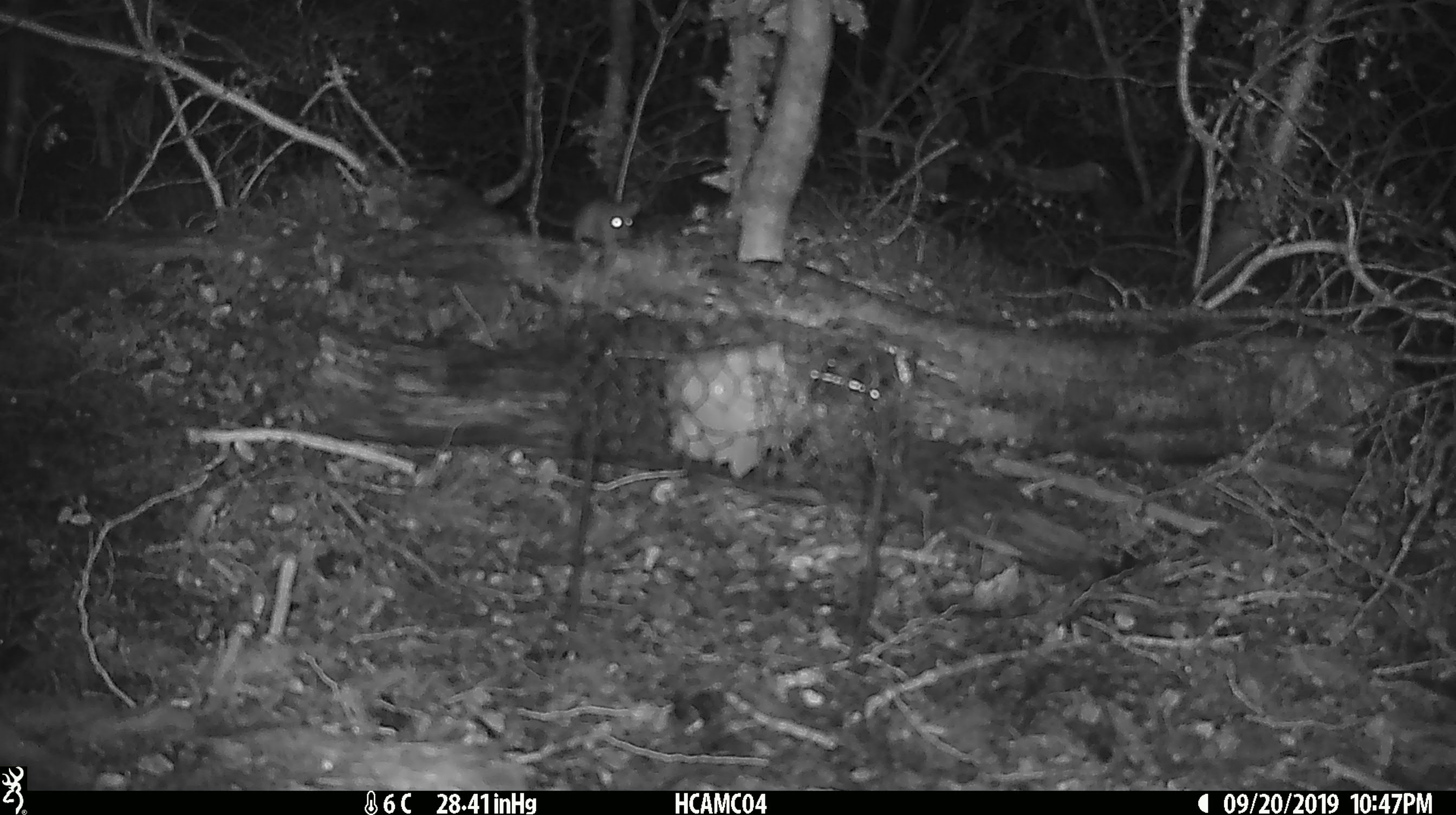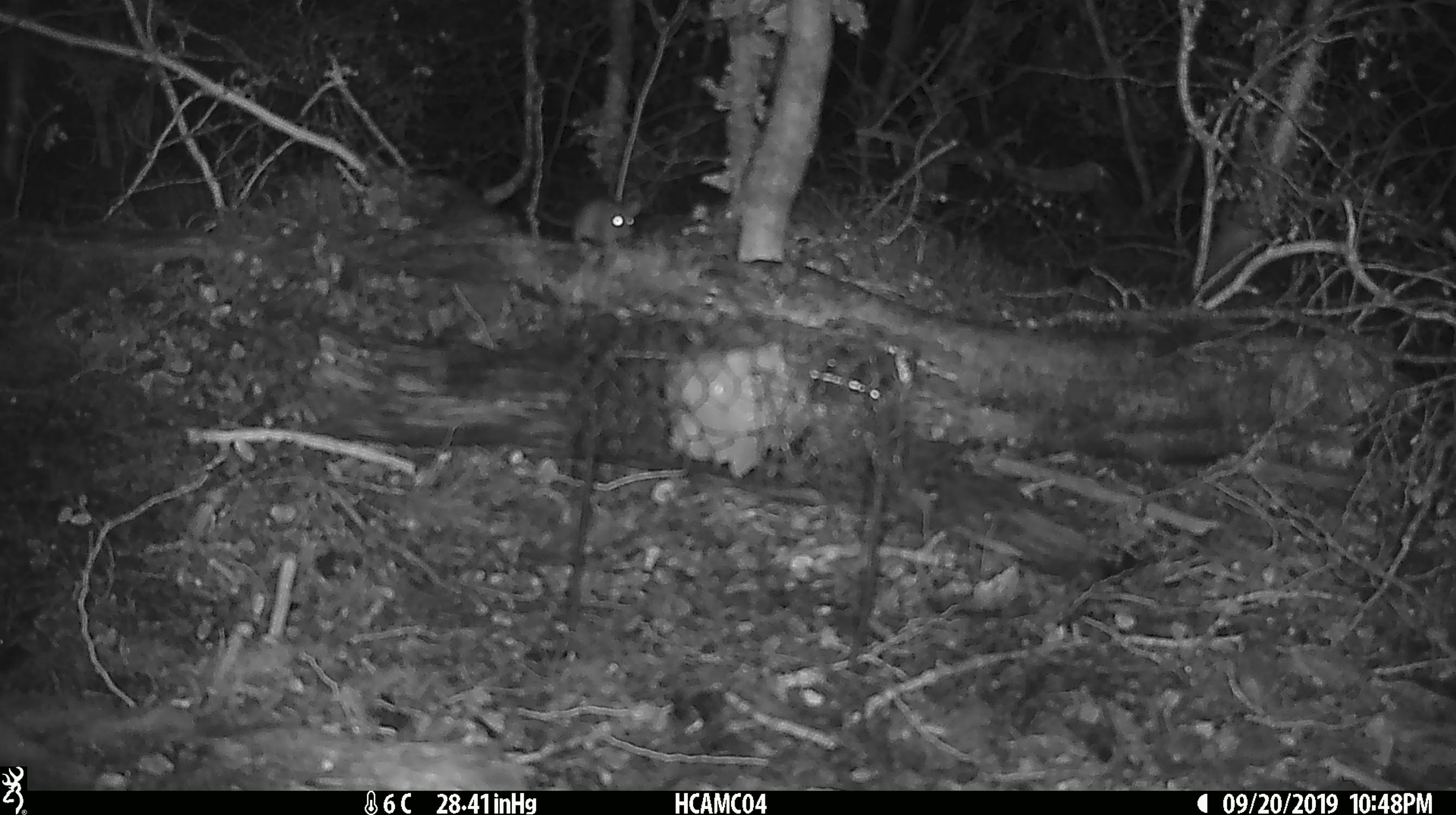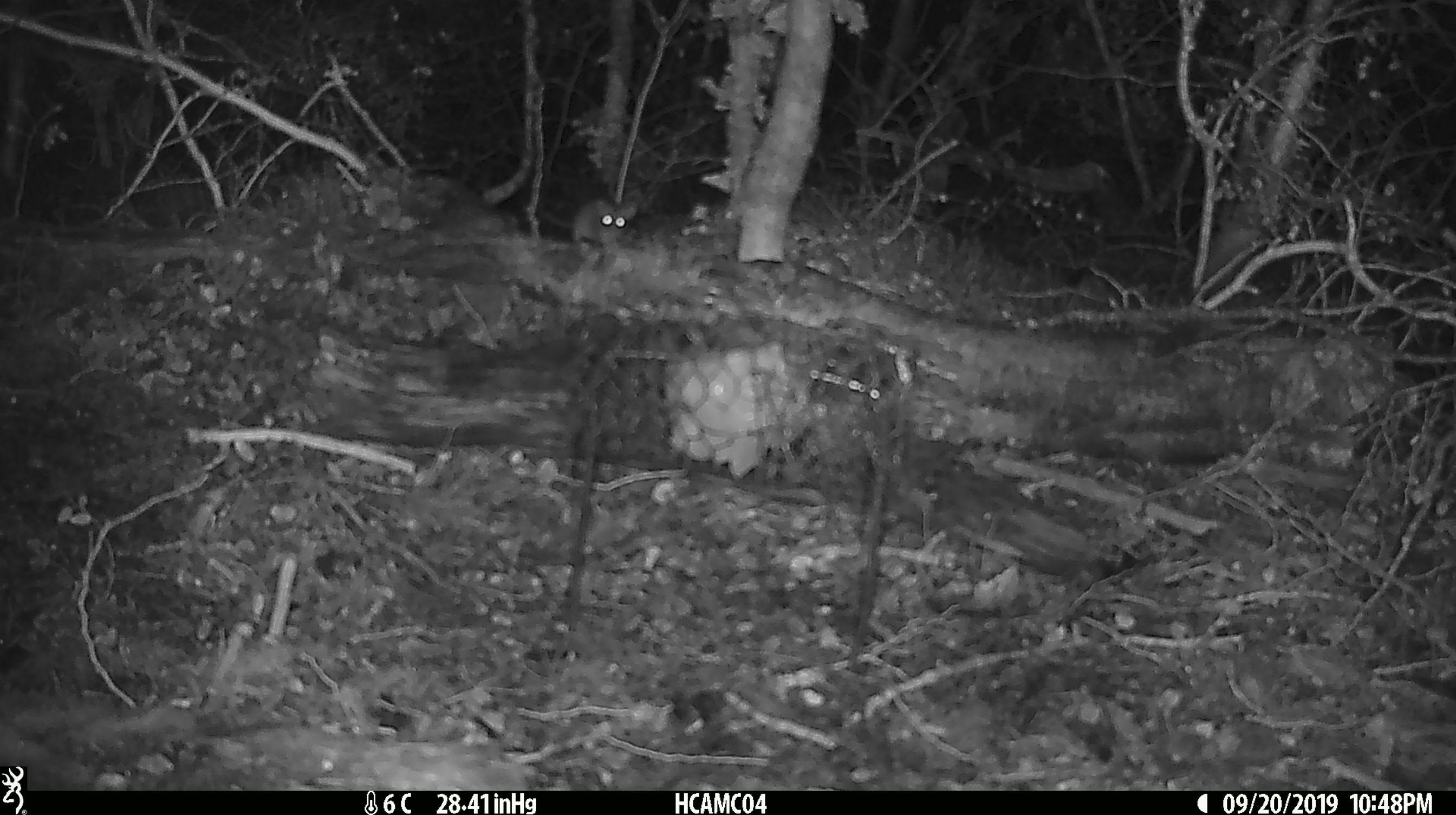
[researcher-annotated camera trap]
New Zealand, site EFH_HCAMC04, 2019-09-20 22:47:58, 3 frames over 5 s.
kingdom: Animalia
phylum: Chordata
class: Mammalia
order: Rodentia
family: Muridae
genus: Mus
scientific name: Mus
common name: mouse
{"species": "mouse (Mus)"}